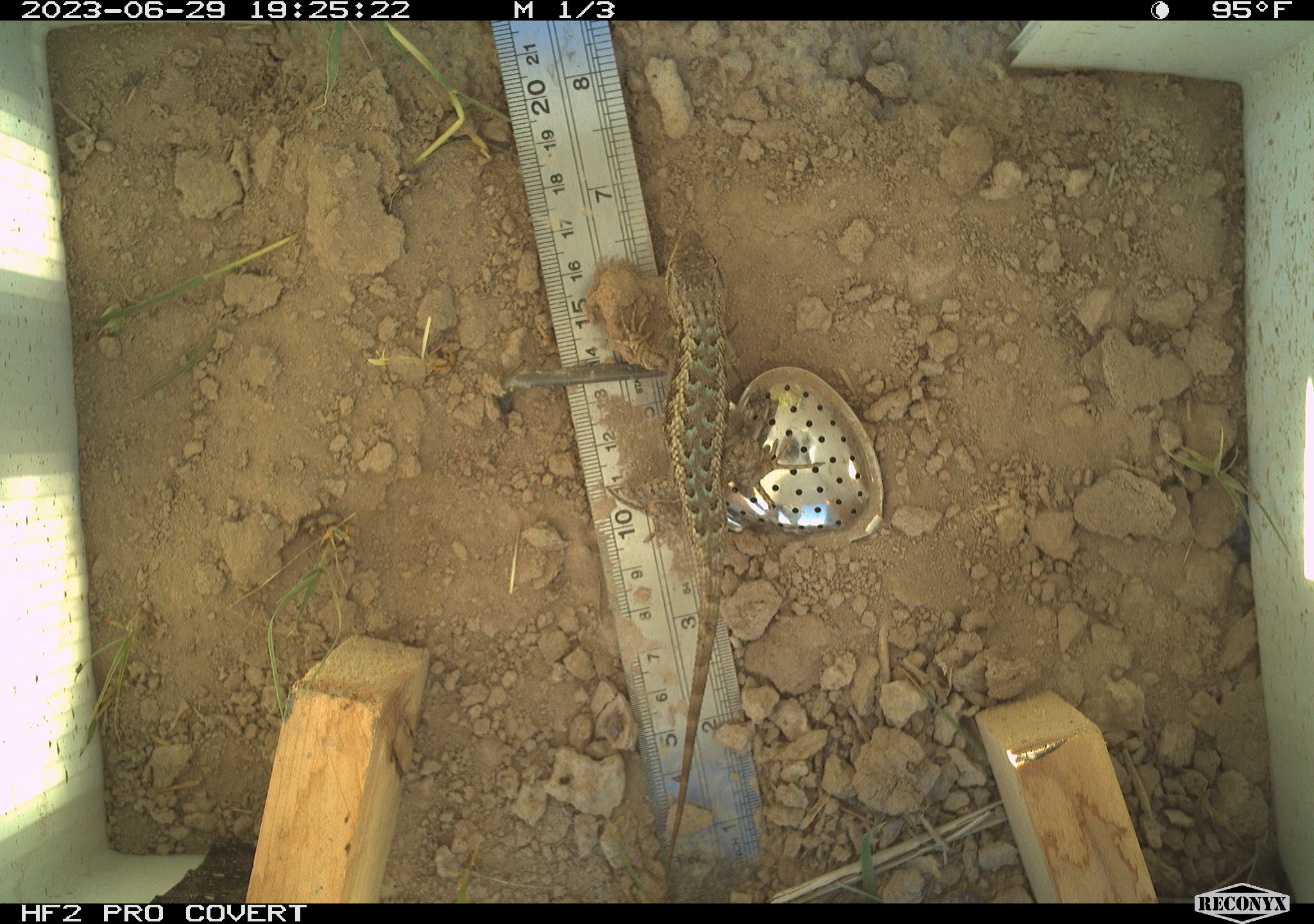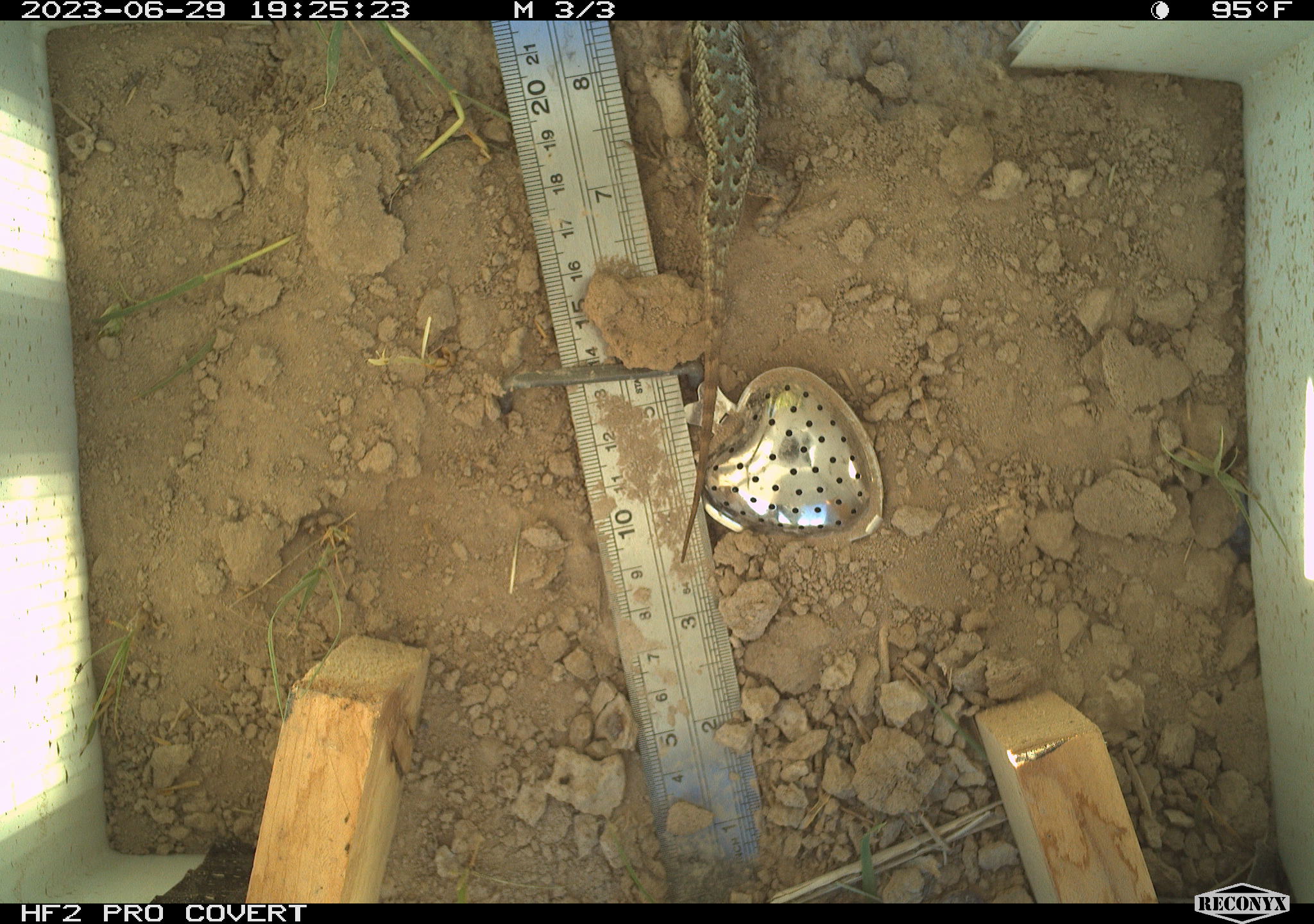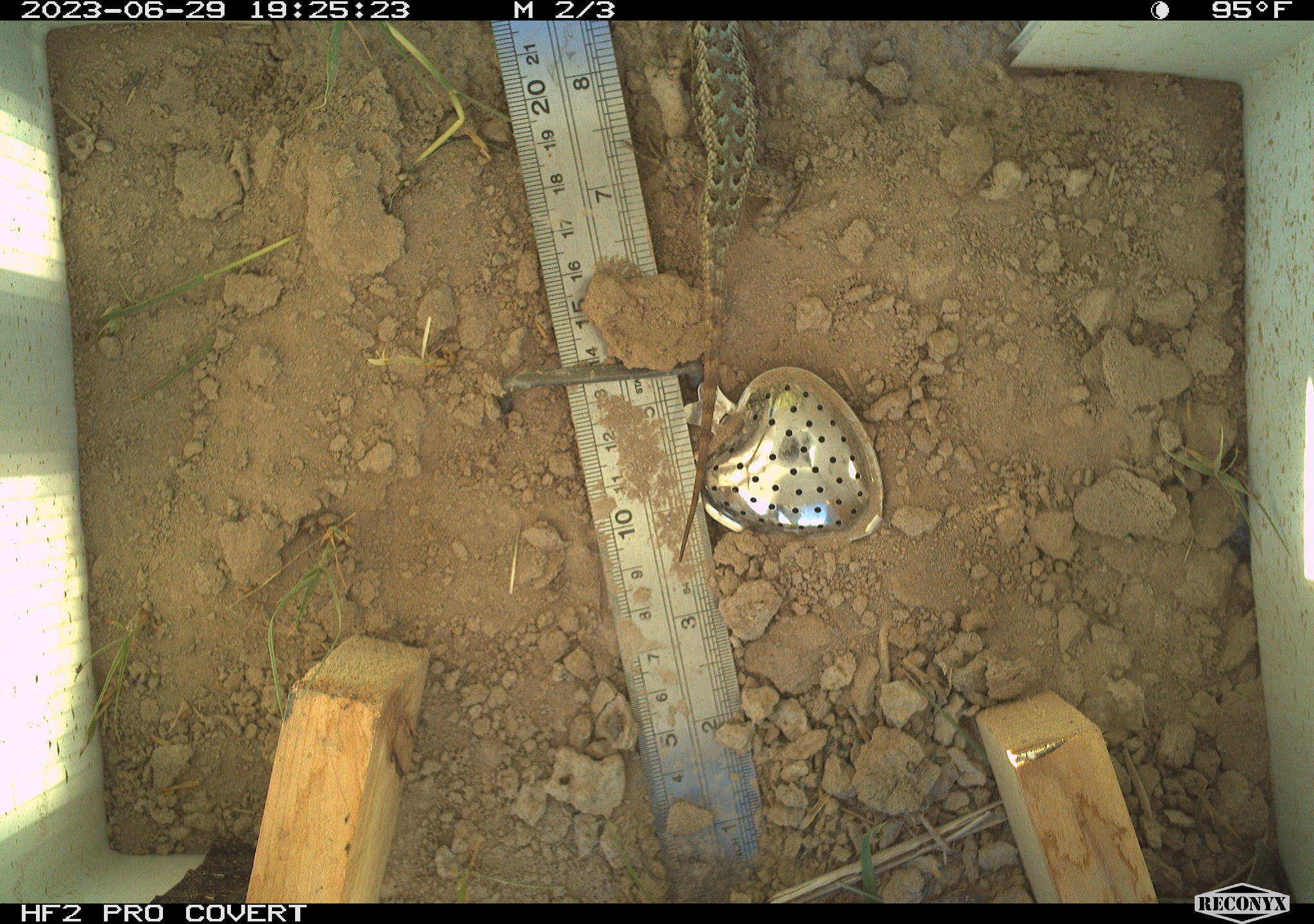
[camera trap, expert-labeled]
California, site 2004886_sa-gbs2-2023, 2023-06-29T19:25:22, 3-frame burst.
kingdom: Animalia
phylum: Chordata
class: Reptilia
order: Squamata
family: Phrynosomatidae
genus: Sceloporus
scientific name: Sceloporus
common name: spiny lizards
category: sceloporus species